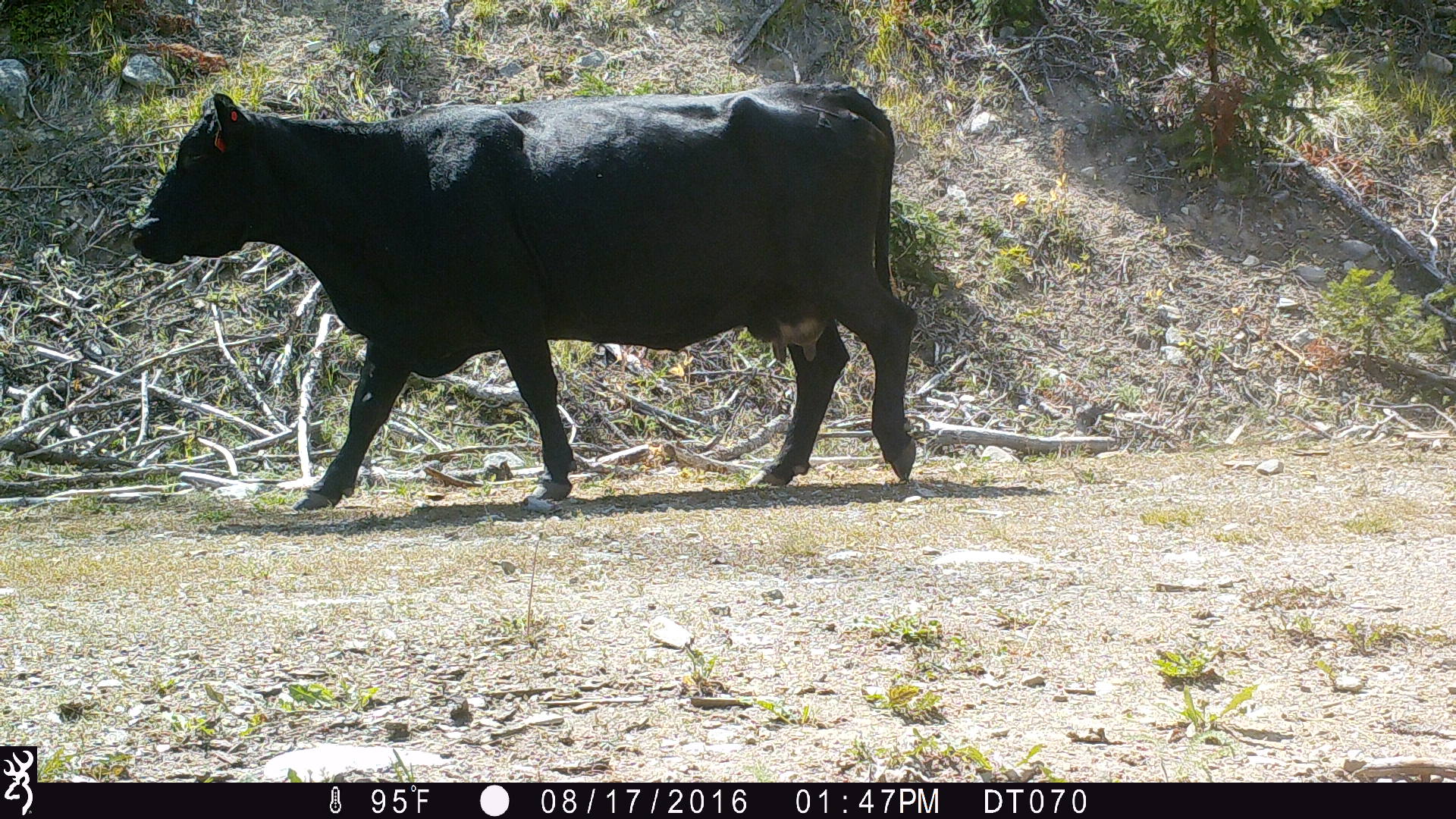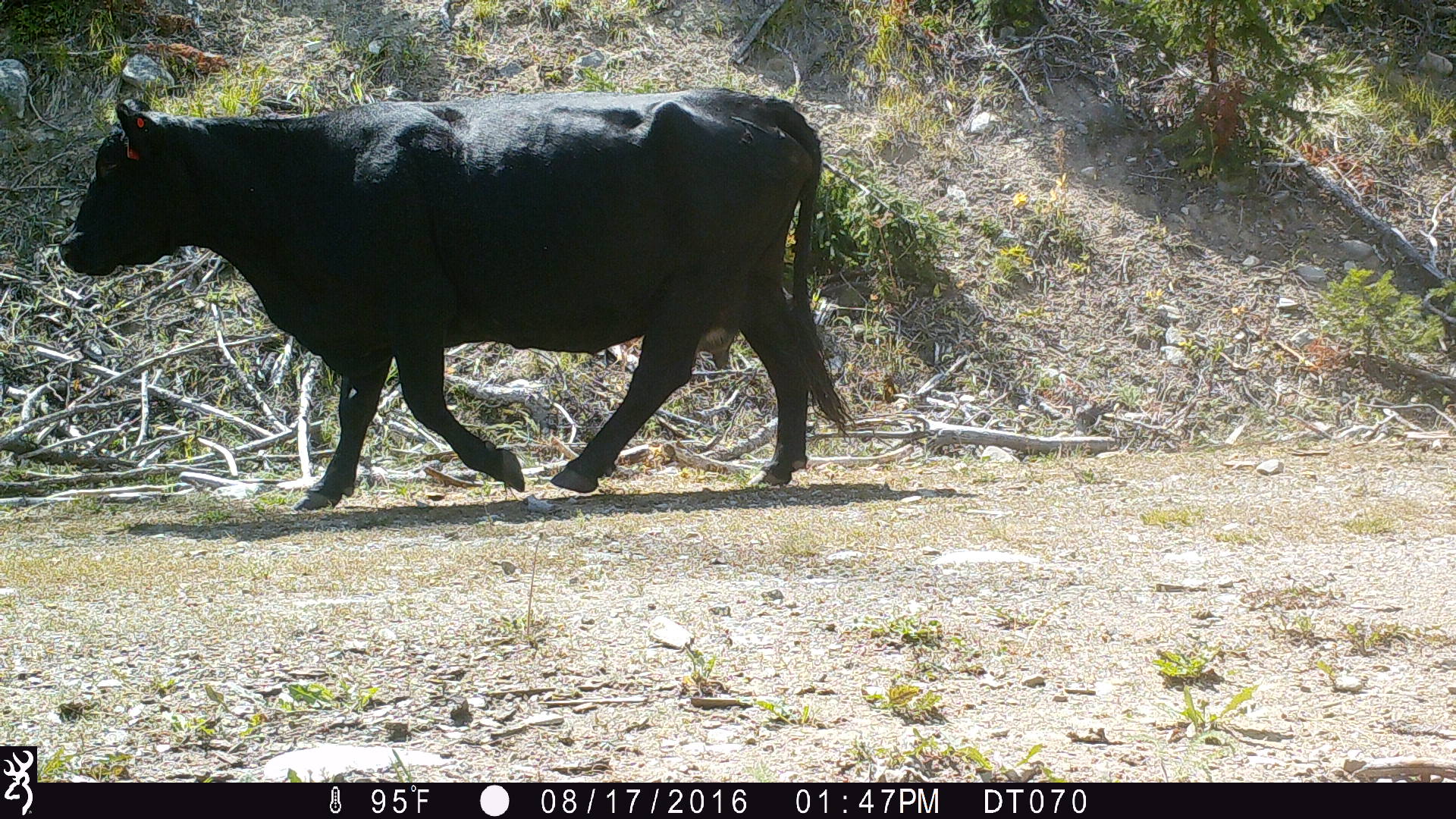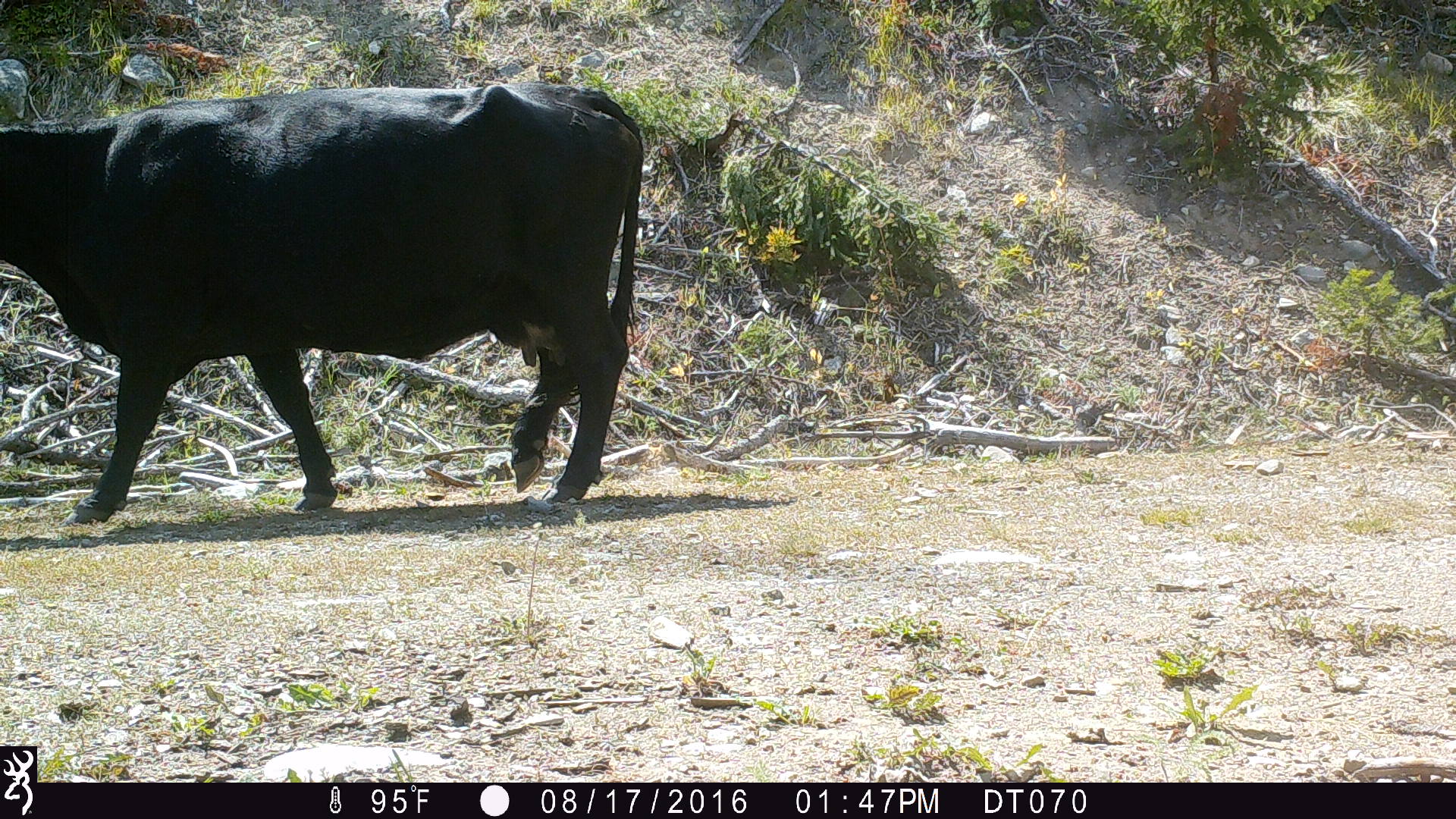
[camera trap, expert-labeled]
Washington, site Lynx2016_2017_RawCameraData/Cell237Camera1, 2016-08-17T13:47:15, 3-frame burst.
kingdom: Animalia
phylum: Chordata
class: Mammalia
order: Artiodactyla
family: Bovidae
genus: Bos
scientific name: Bos taurus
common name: domestic cattle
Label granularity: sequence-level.